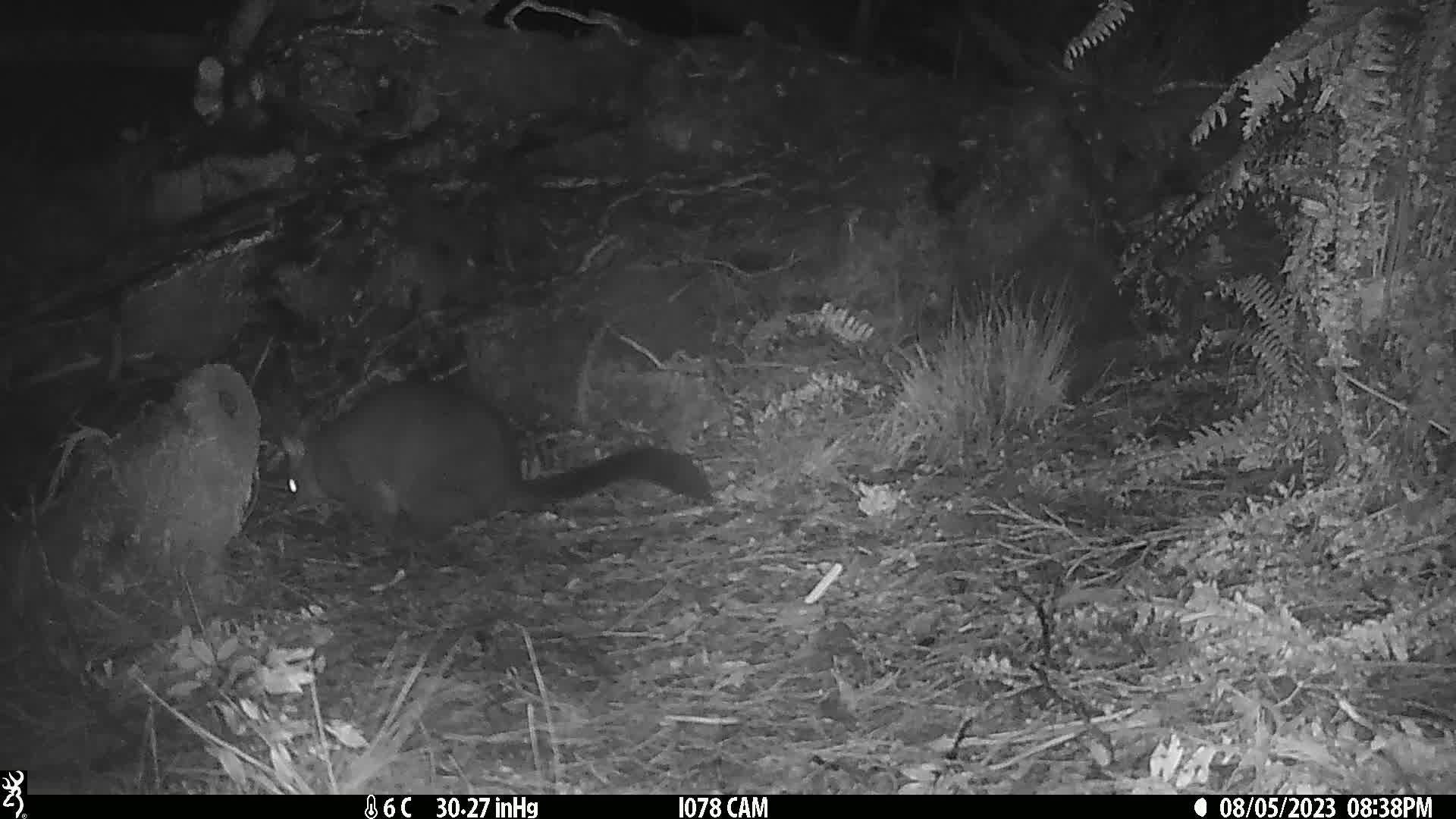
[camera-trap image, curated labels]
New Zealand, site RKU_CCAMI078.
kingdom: Animalia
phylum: Chordata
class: Mammalia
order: Diprotodontia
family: Phalangeridae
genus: Trichosurus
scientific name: Trichosurus vulpecula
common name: common brushtail possum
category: possum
Possum (common brushtail possum) (Trichosurus vulpecula).